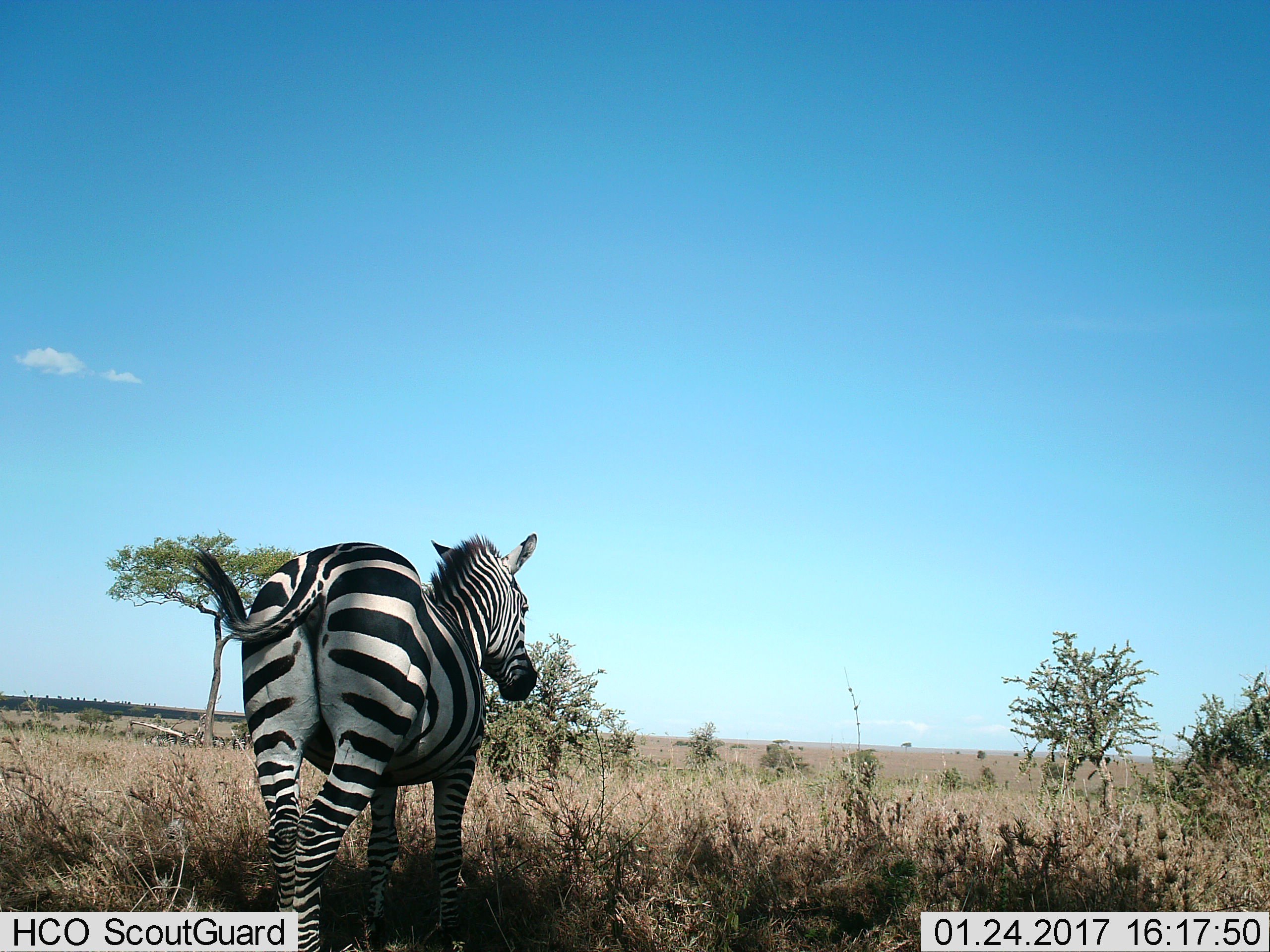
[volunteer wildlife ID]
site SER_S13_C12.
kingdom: Animalia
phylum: Chordata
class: Mammalia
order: Perissodactyla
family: Equidae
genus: Equus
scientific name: Equus quagga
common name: plains zebra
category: zebraplains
Zebraplains (plains zebra) (Equus quagga), count 1. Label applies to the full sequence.